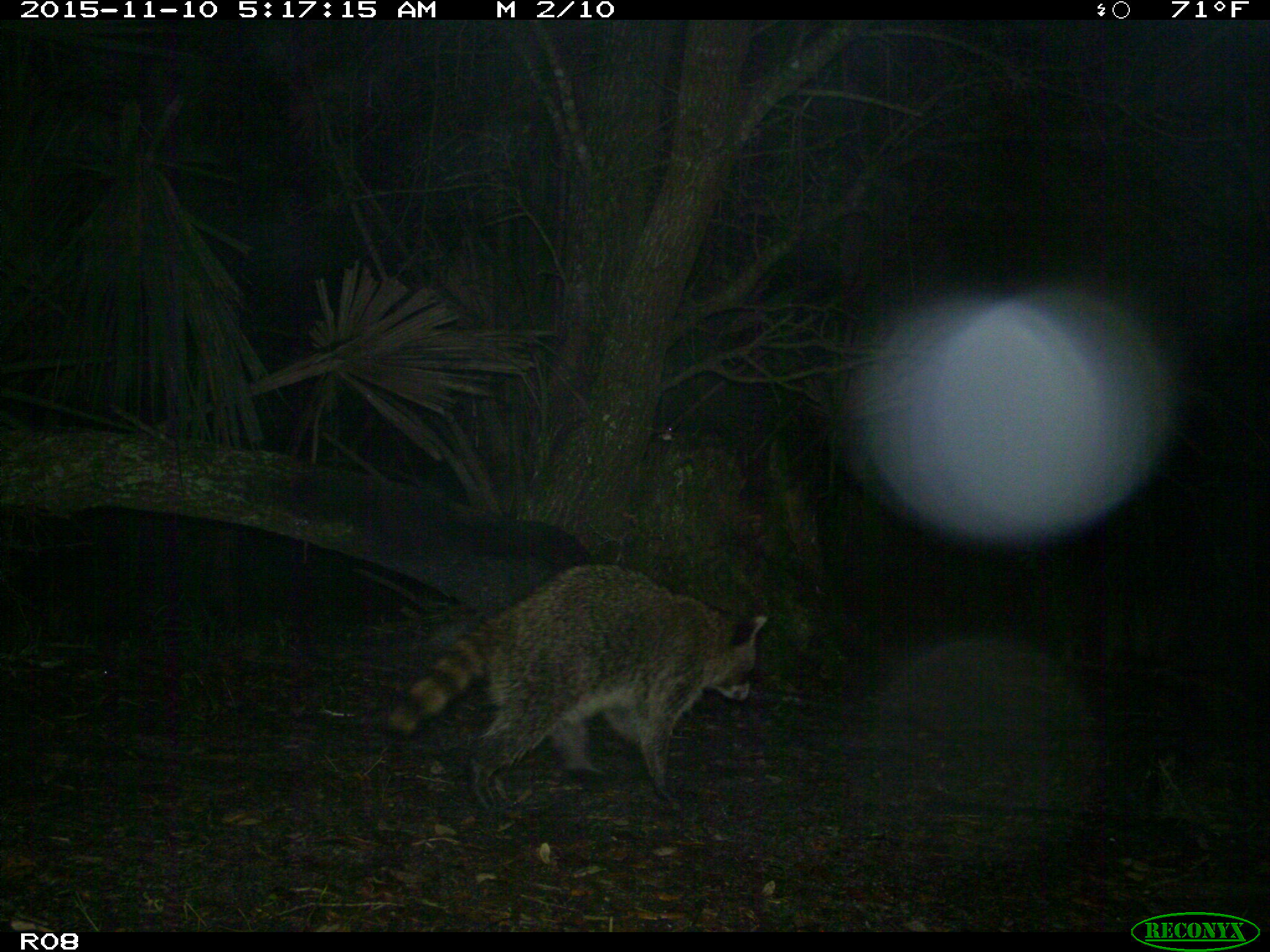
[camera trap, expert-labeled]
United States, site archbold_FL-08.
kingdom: Animalia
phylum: Chordata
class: Mammalia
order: Carnivora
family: Procyonidae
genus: Procyon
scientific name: Procyon lotor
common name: common raccoon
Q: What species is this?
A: Procyon lotor (common raccoon).